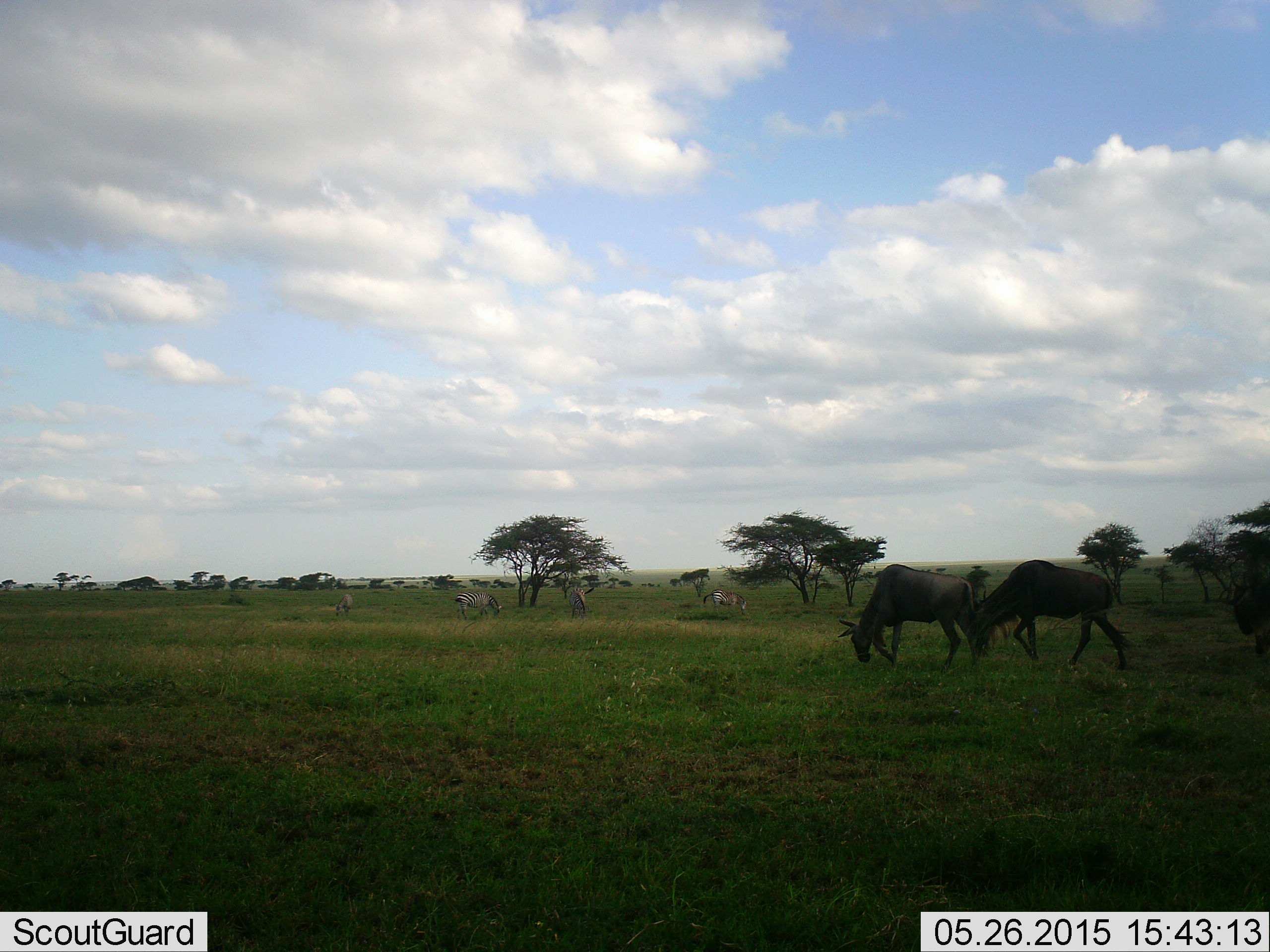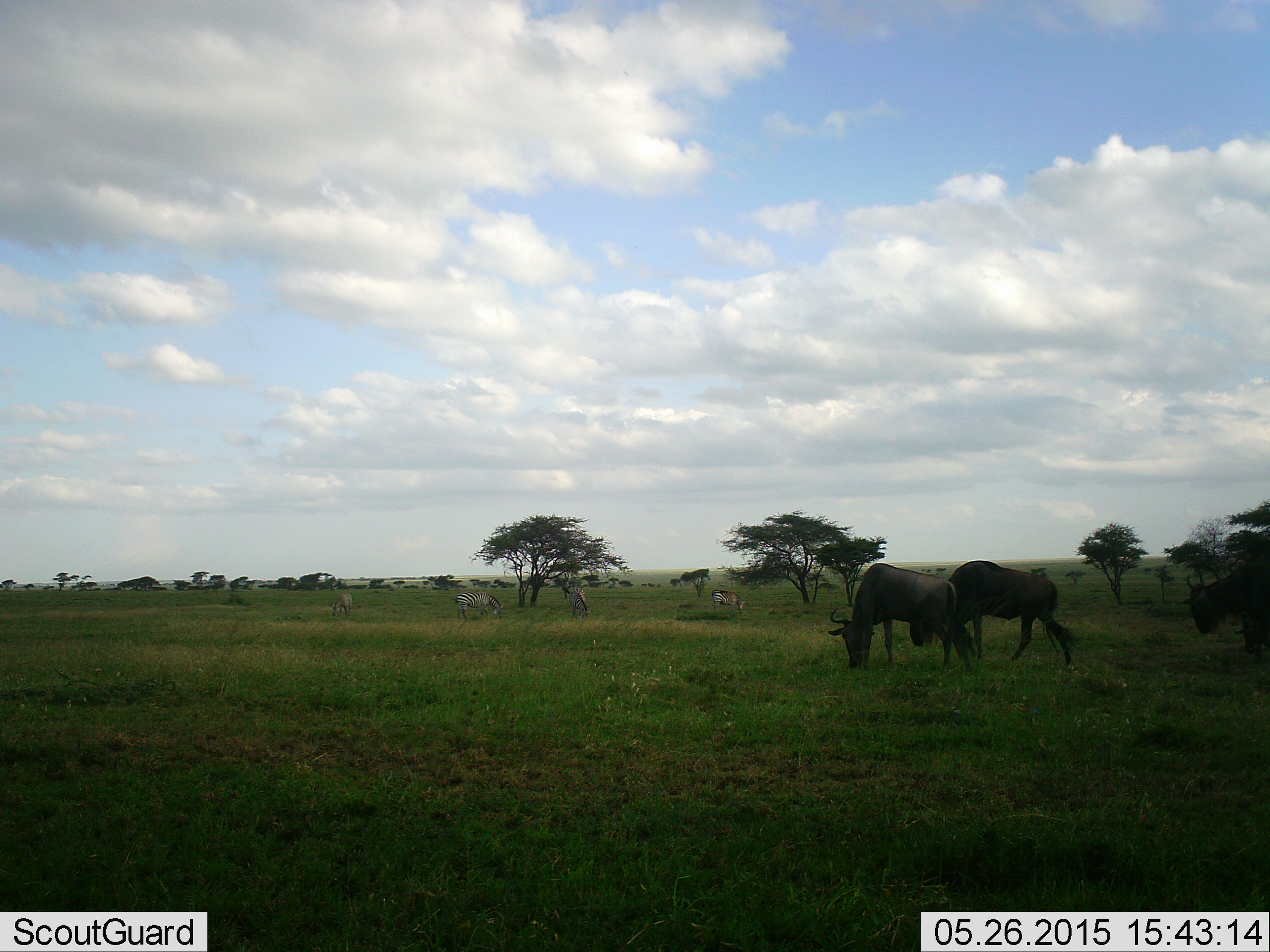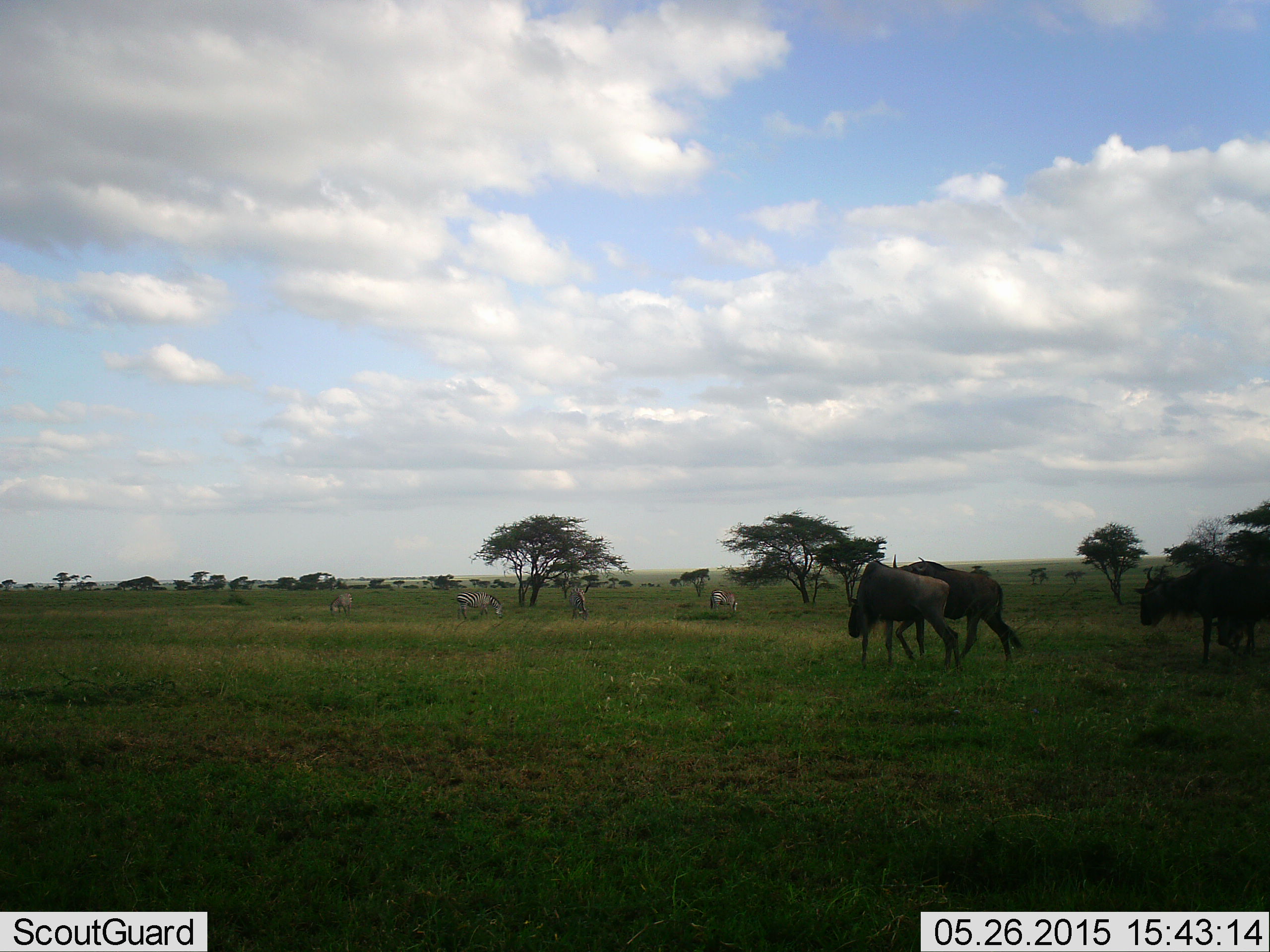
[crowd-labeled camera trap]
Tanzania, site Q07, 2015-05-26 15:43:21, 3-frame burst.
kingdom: Animalia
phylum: Chordata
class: Mammalia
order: Artiodactyla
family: Bovidae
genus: Connochaetes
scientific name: Connochaetes taurinus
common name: blue wildebeest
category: wildebeest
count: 3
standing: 0%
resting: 0%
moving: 62%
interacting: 0%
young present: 0%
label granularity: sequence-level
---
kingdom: Animalia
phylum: Chordata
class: Mammalia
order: Perissodactyla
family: Equidae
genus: Equus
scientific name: Equus quagga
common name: plains zebra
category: zebra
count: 4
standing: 15%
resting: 0%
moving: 8%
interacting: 8%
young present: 0%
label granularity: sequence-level